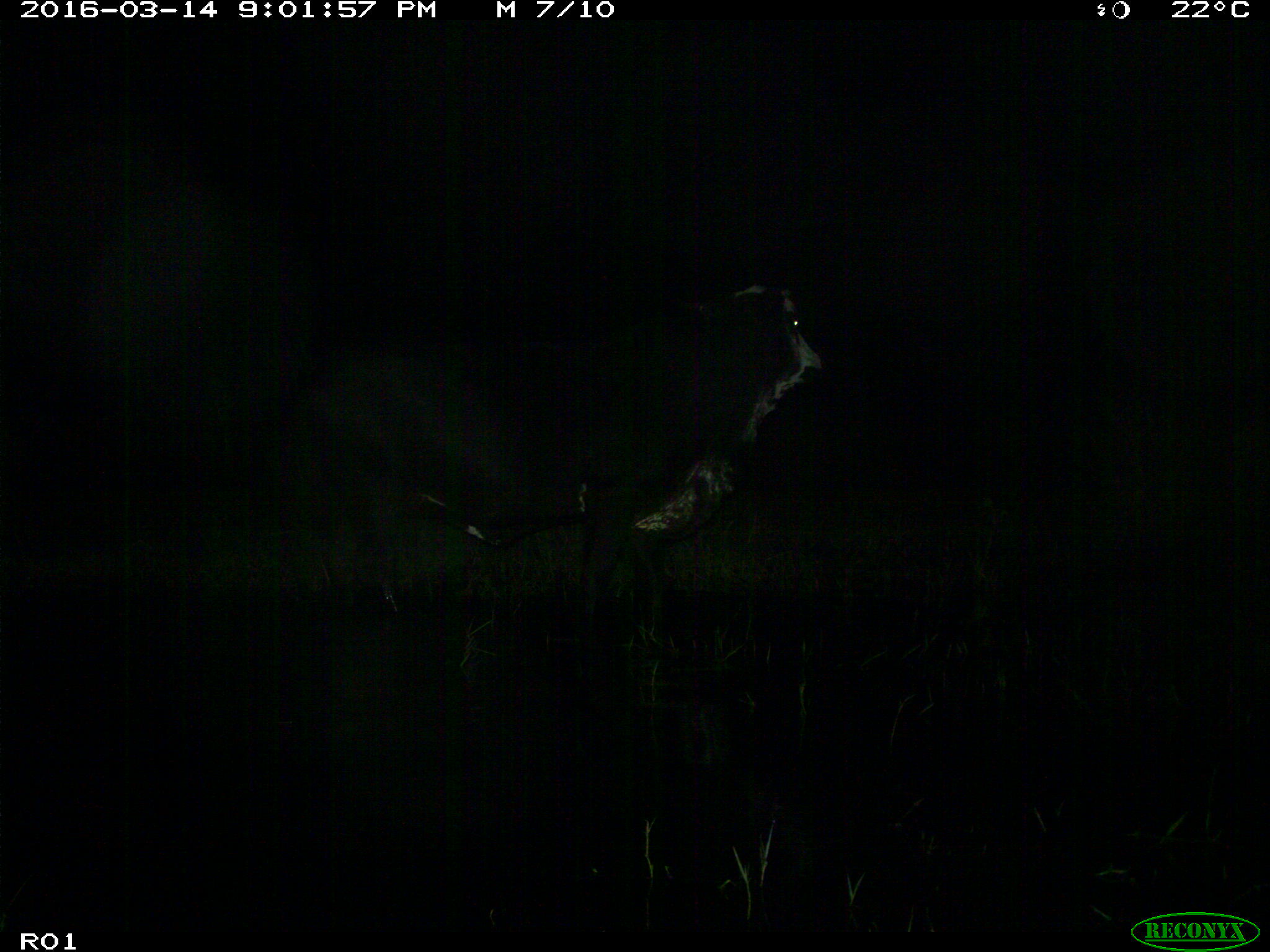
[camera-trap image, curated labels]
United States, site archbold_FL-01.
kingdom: Animalia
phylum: Chordata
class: Mammalia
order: Artiodactyla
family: Bovidae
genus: Bos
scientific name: Bos taurus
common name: domestic cow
Bos taurus (domestic cow).